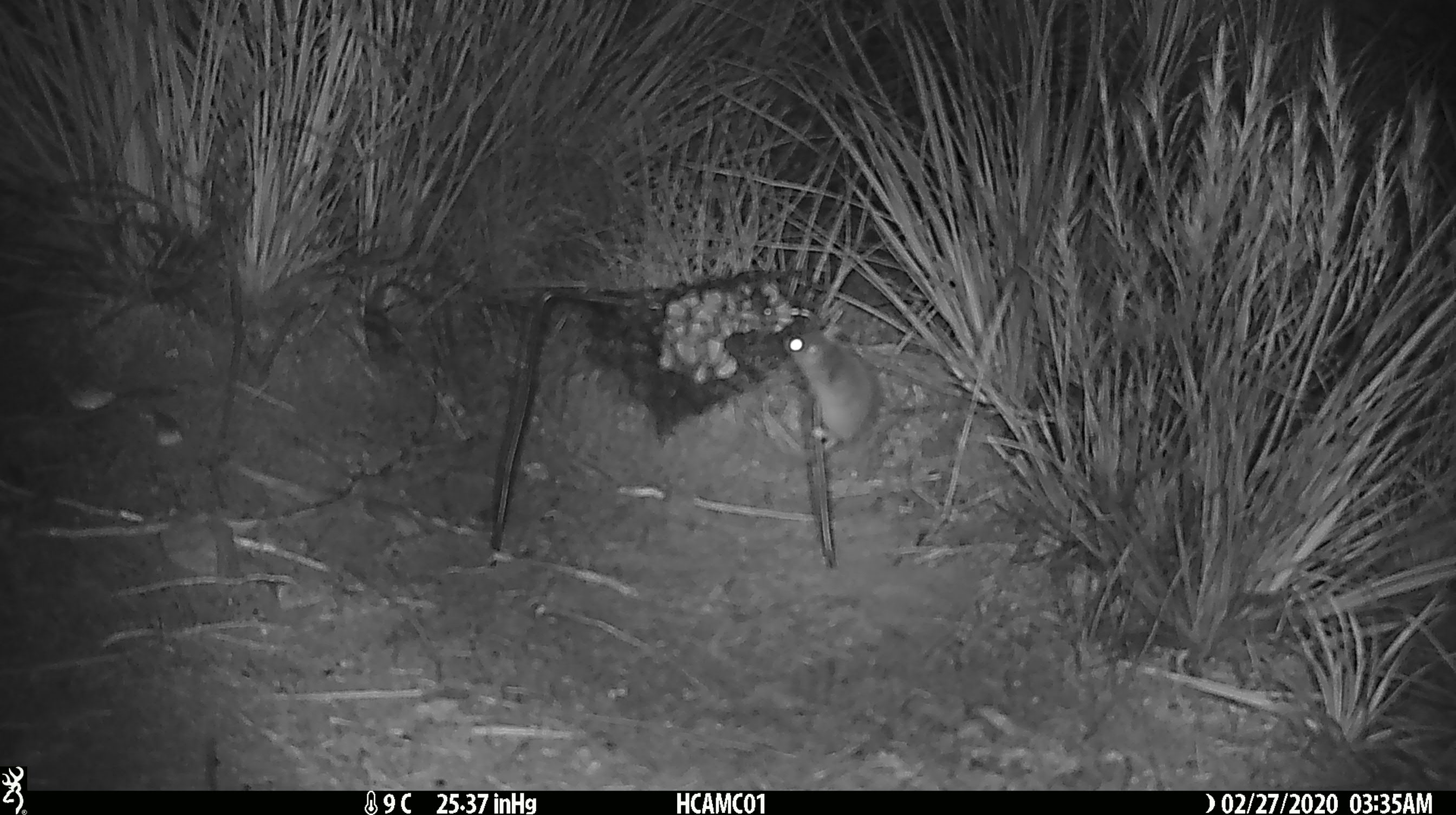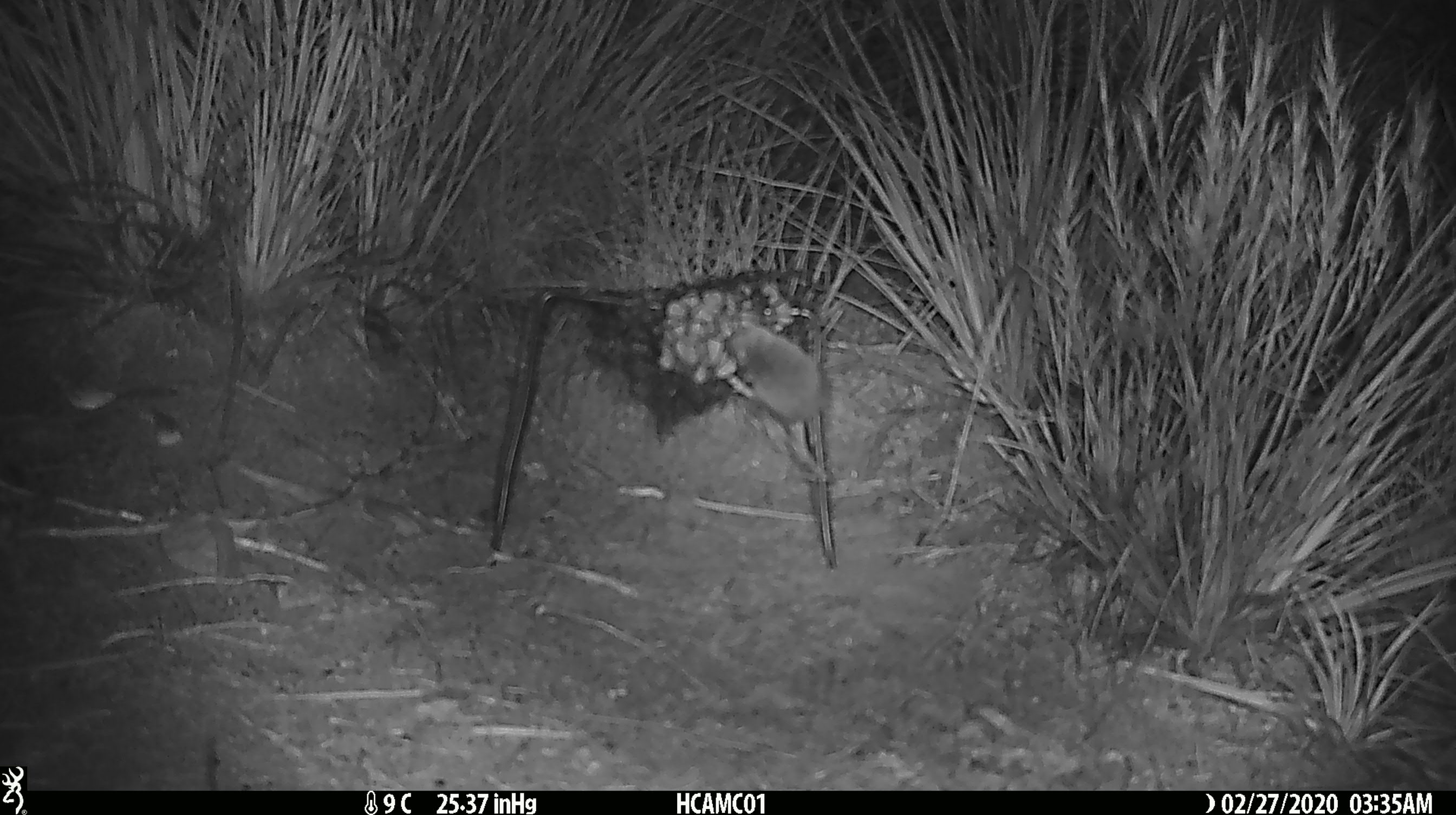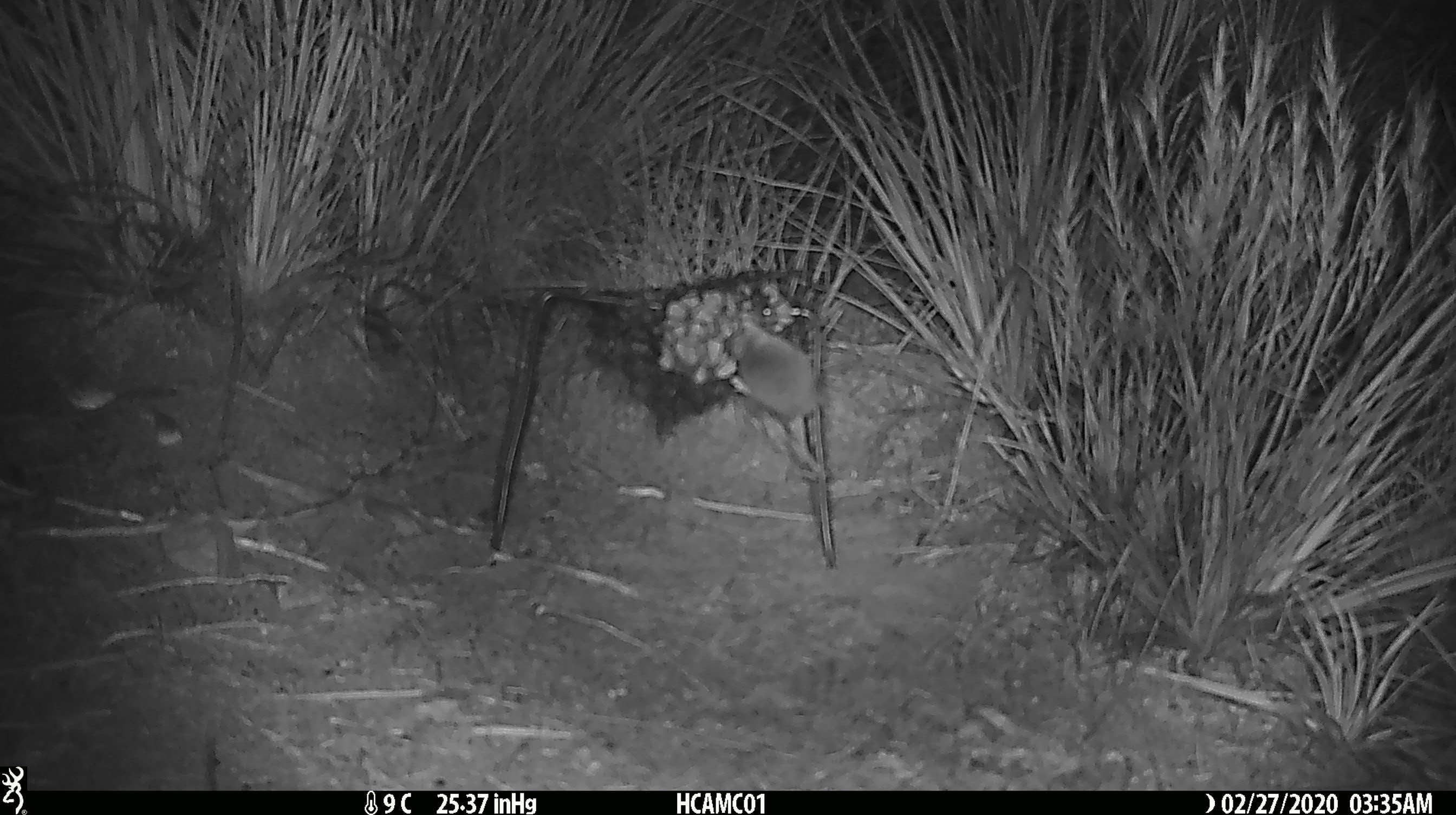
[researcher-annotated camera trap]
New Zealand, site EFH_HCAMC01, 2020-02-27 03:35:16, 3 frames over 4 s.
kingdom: Animalia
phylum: Chordata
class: Mammalia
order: Rodentia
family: Muridae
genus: Mus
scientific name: Mus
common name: mouse